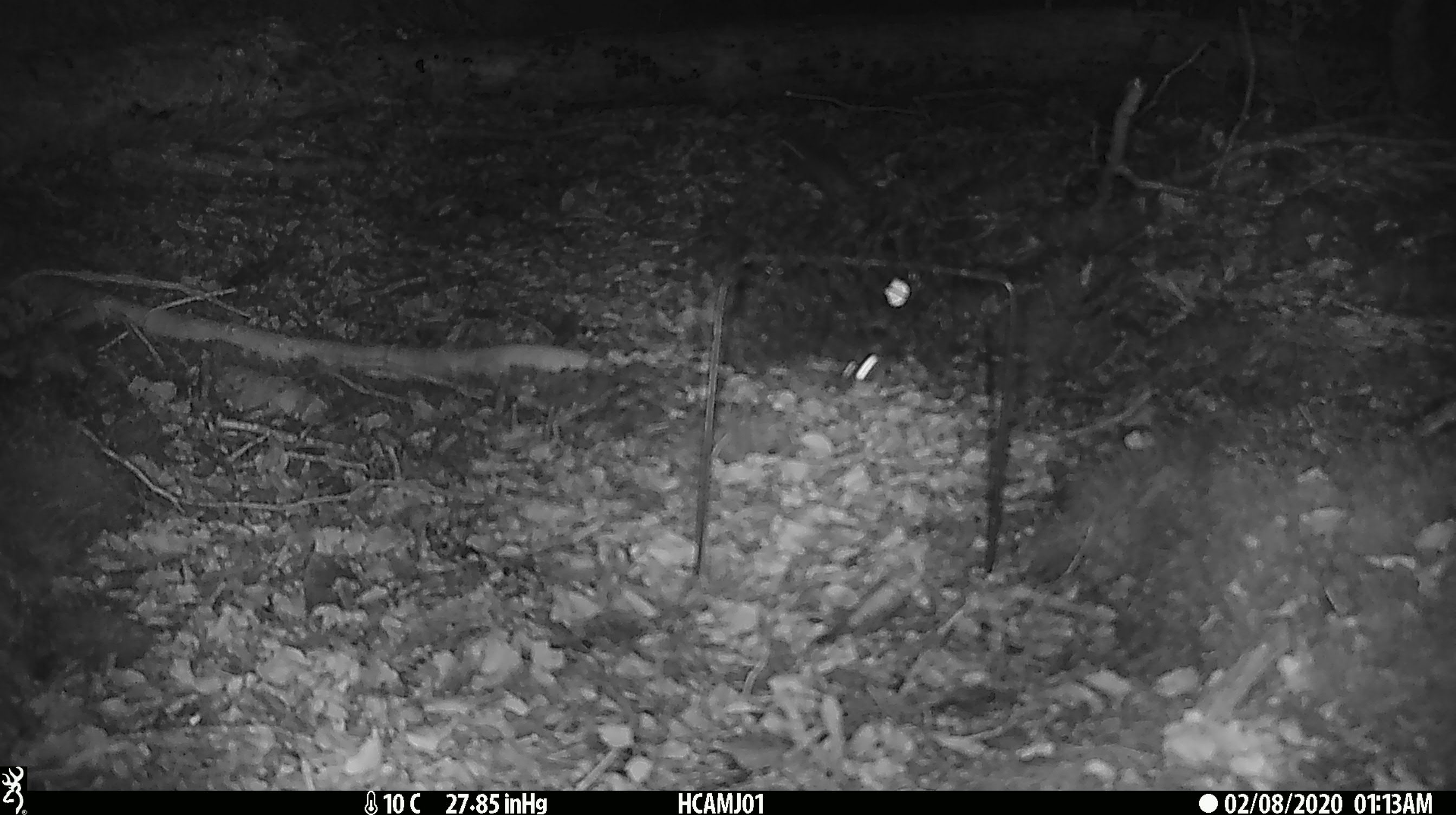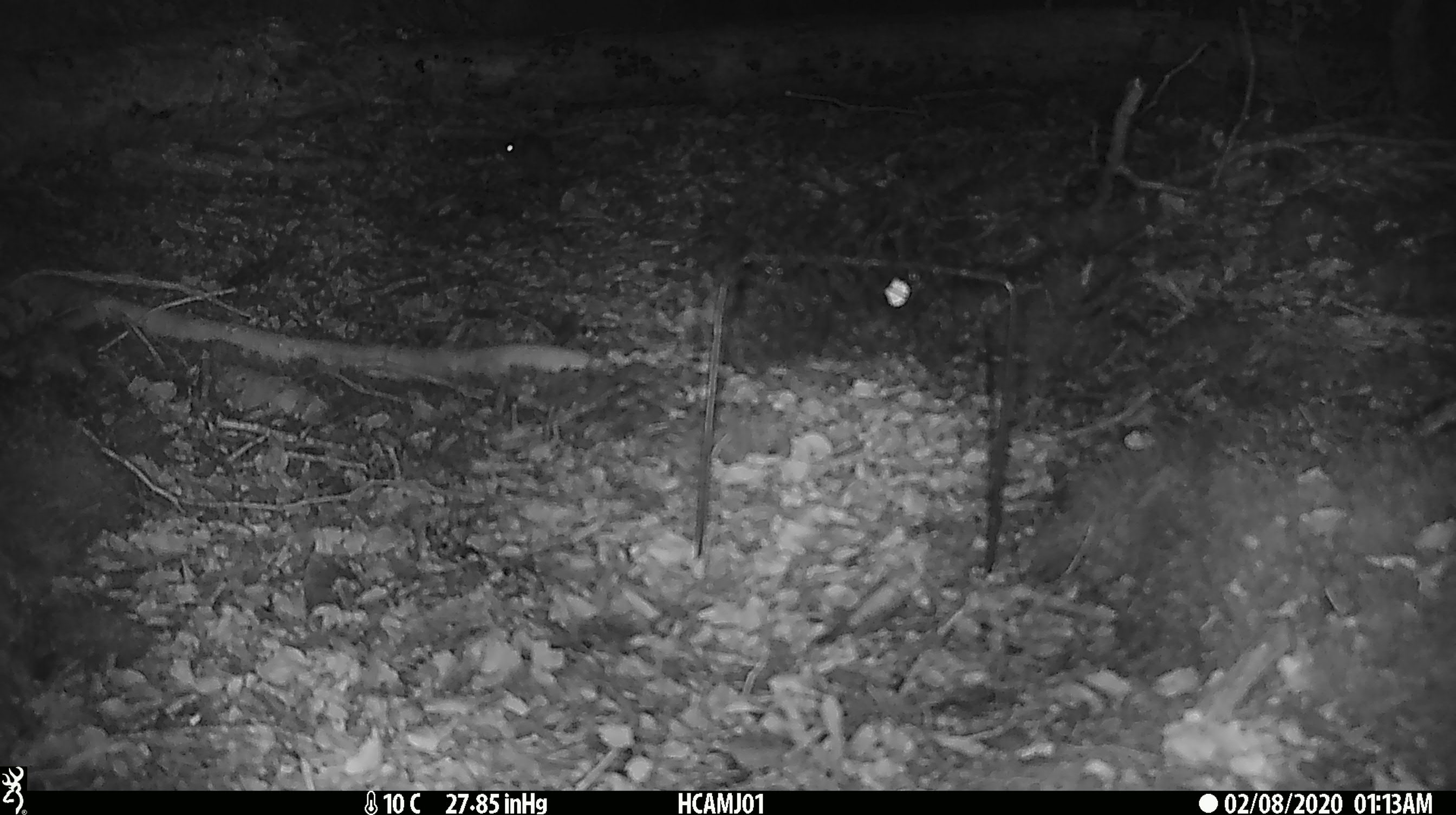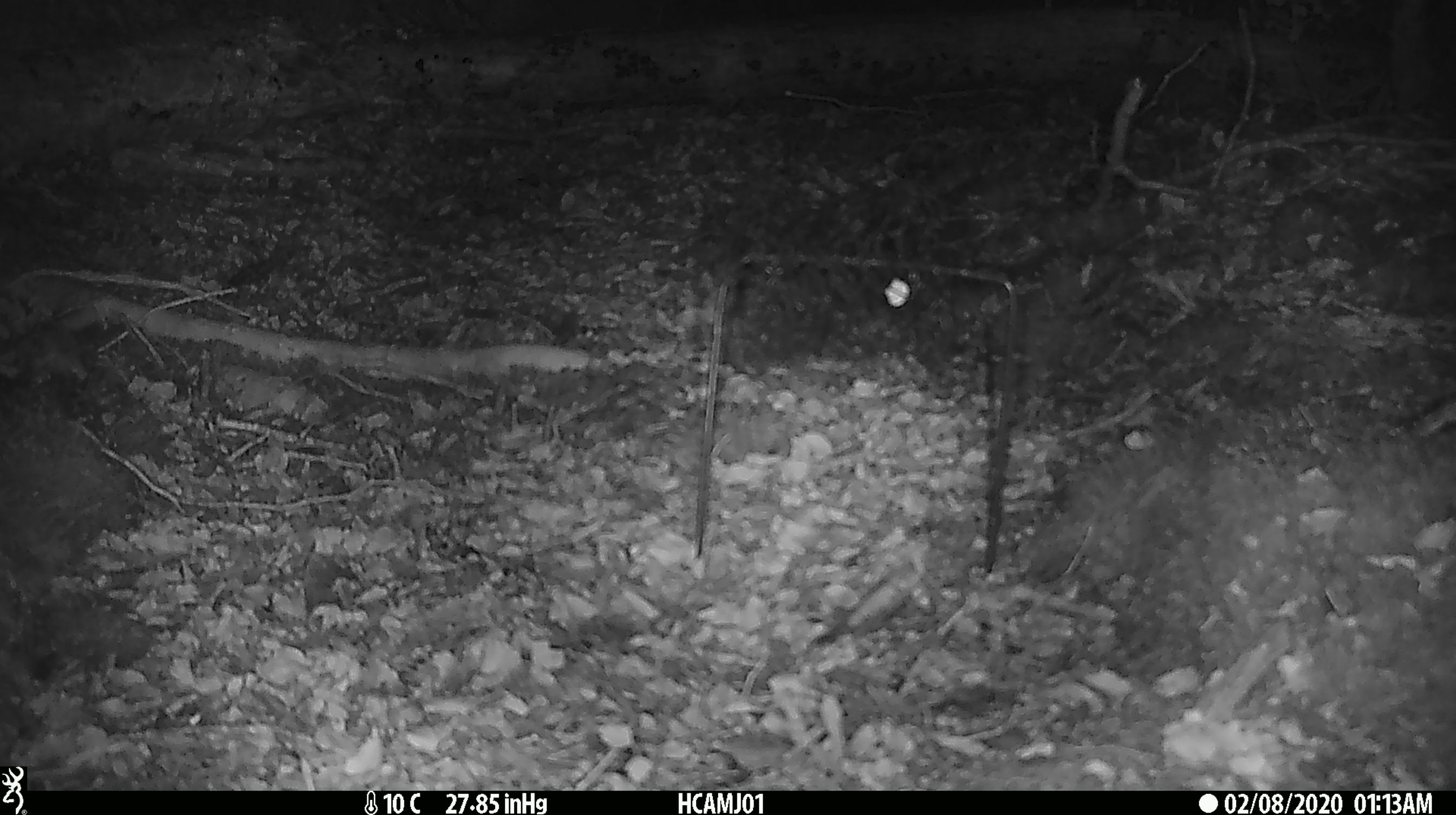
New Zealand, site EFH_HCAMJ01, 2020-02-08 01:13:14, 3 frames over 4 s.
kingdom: Animalia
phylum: Chordata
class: Mammalia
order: Rodentia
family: Muridae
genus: Mus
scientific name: Mus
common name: mouse